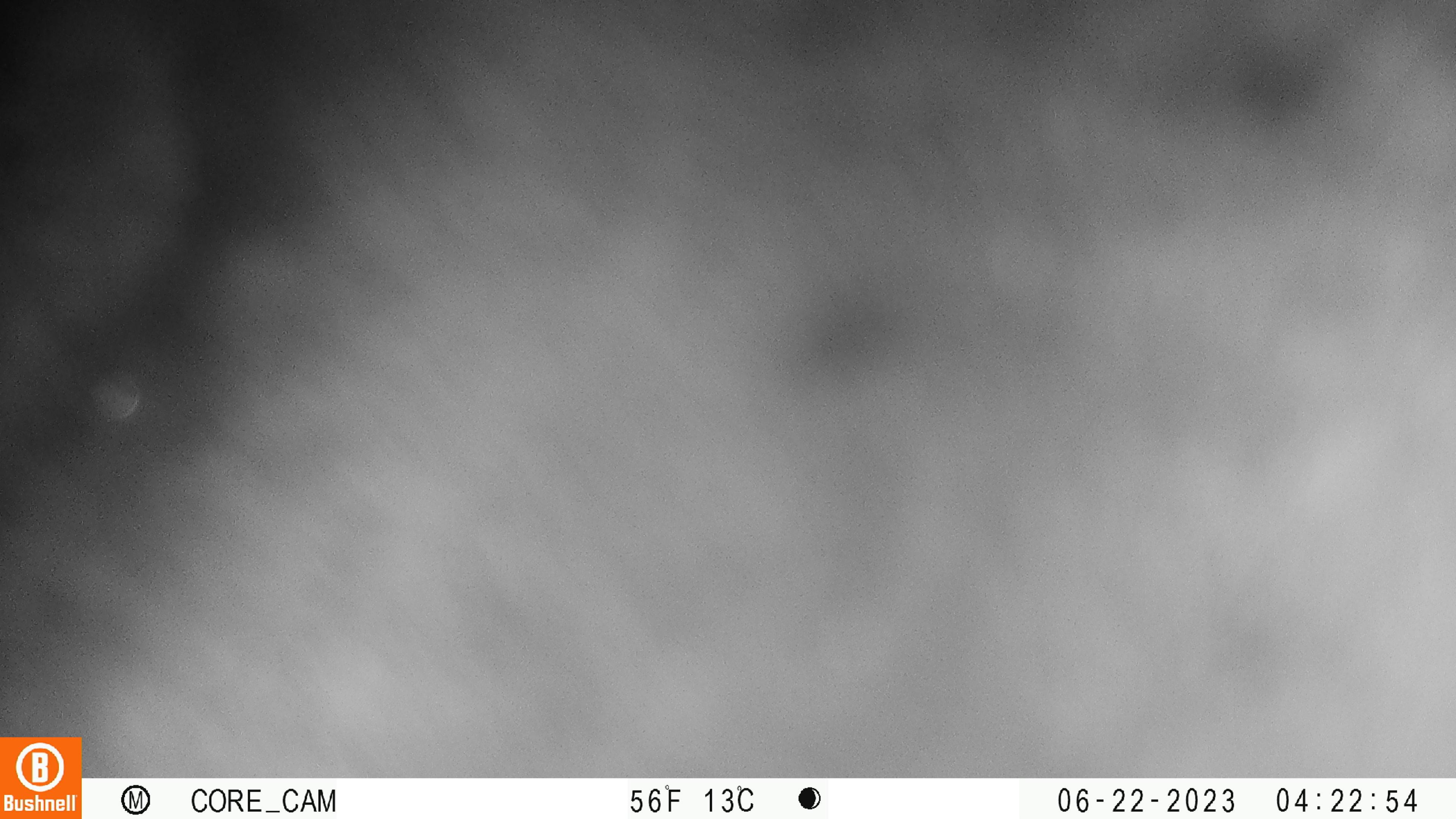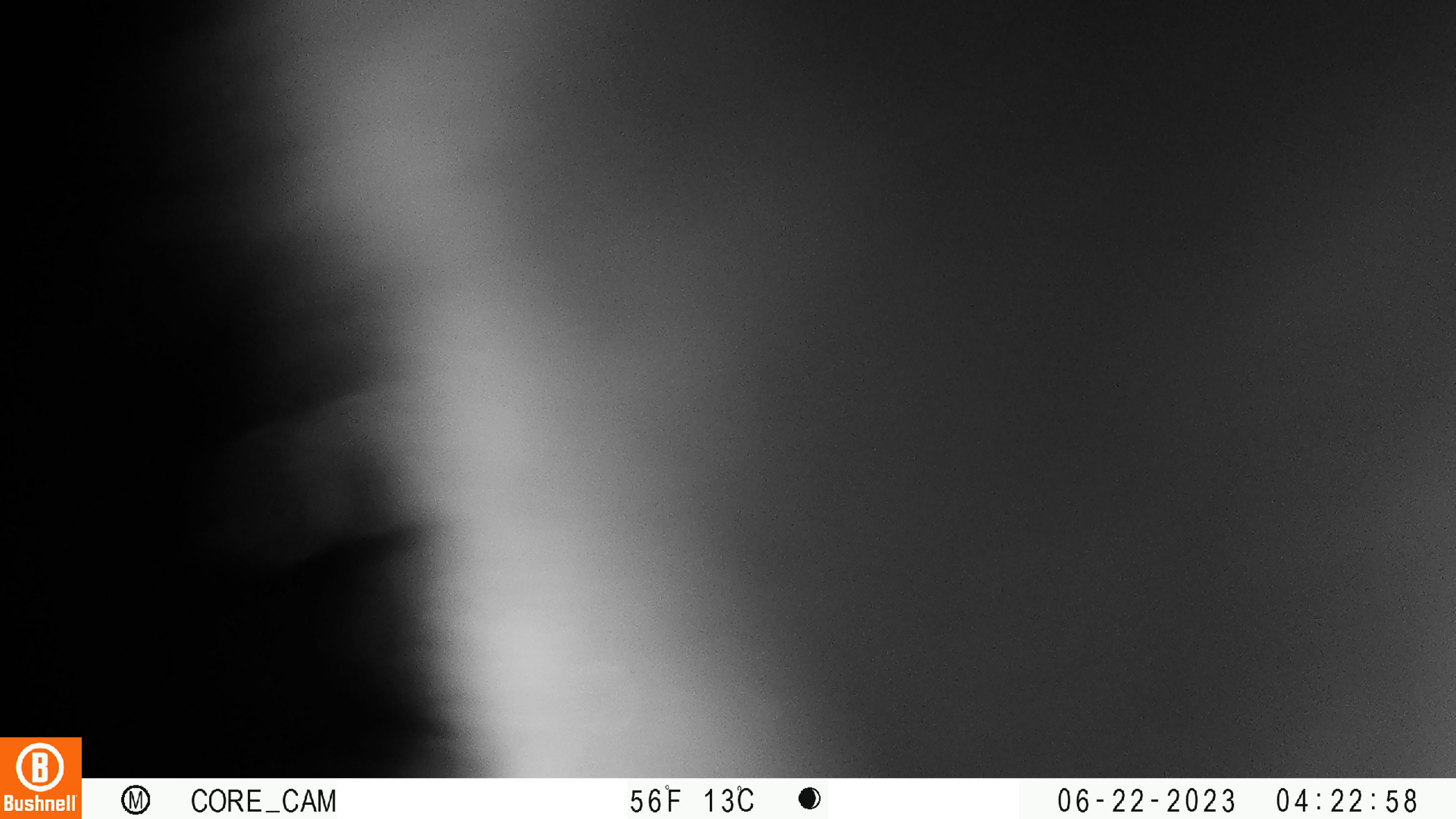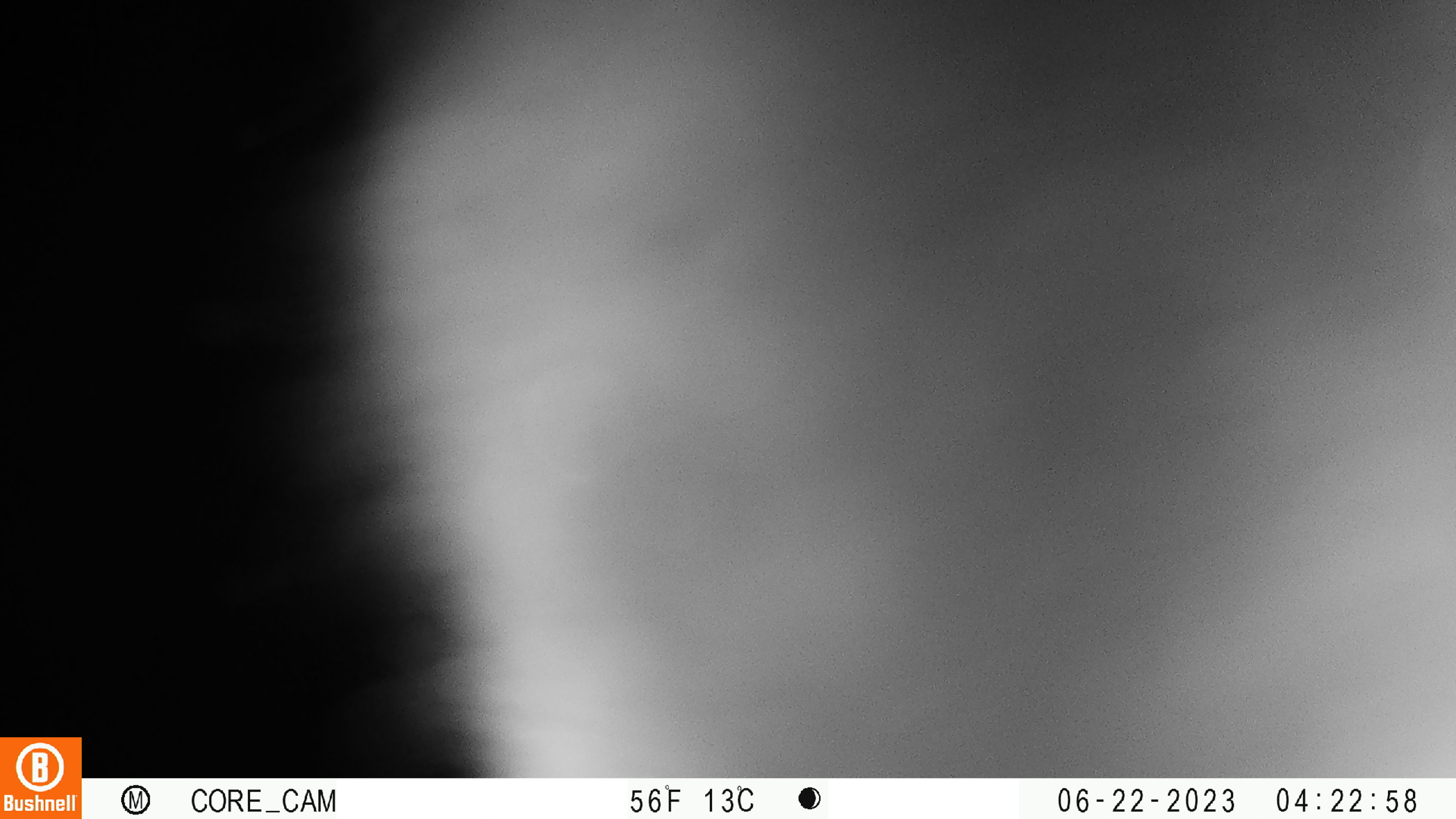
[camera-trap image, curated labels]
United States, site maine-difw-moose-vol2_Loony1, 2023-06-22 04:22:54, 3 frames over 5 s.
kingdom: Animalia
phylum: Chordata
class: Mammalia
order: Artiodactyla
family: Cervidae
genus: Alces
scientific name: Alces alces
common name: moose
Moose (Alces alces).